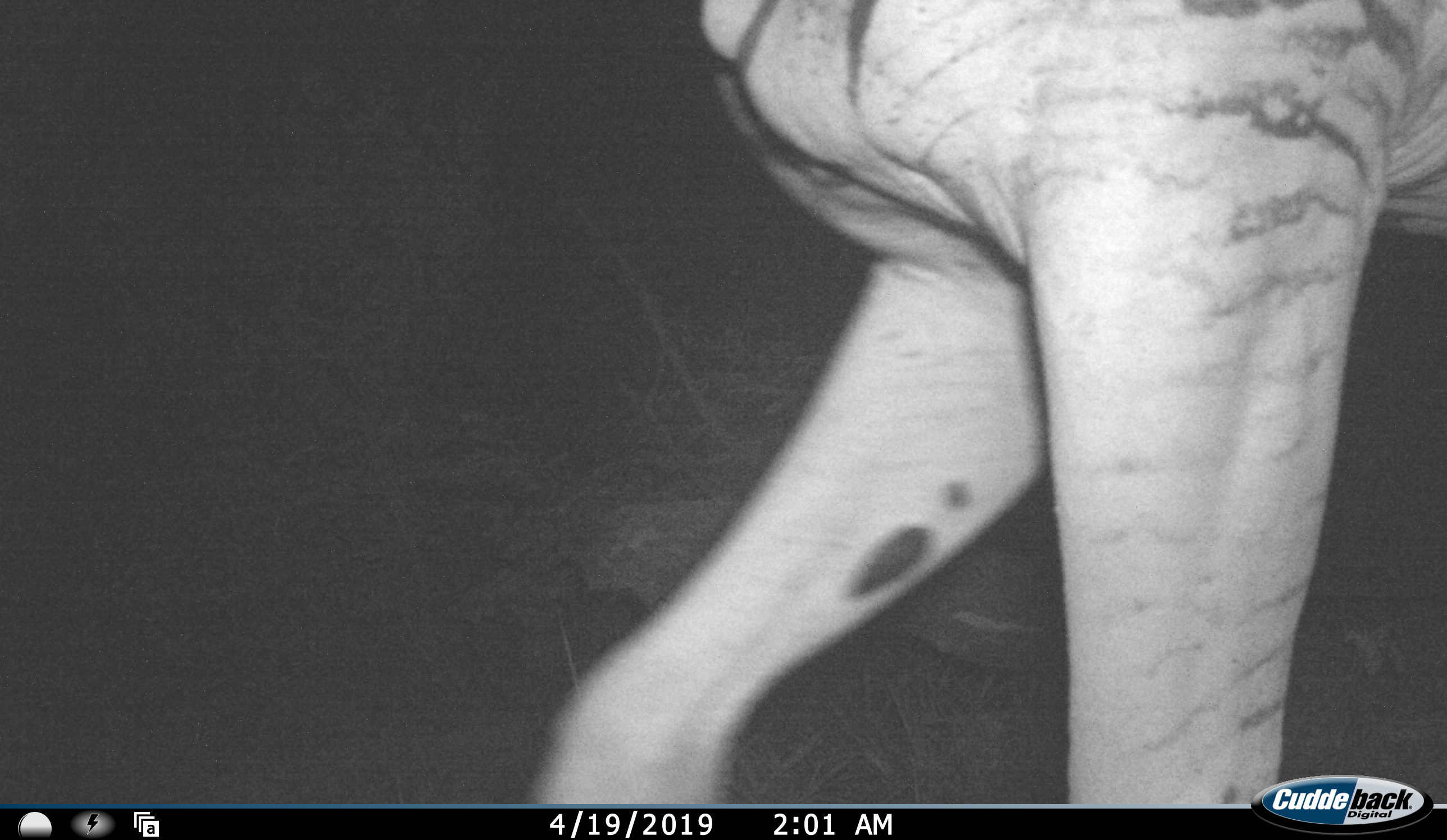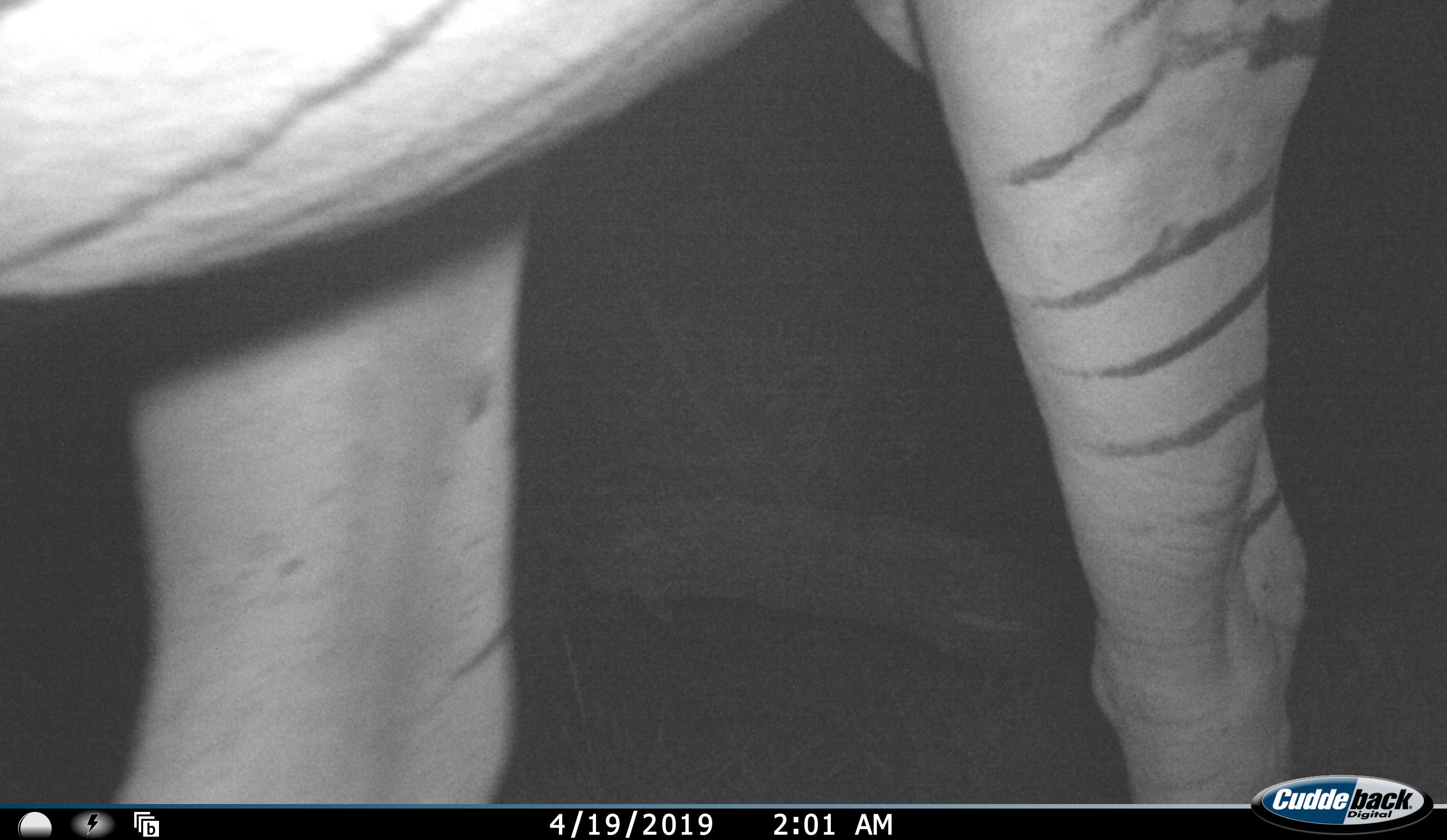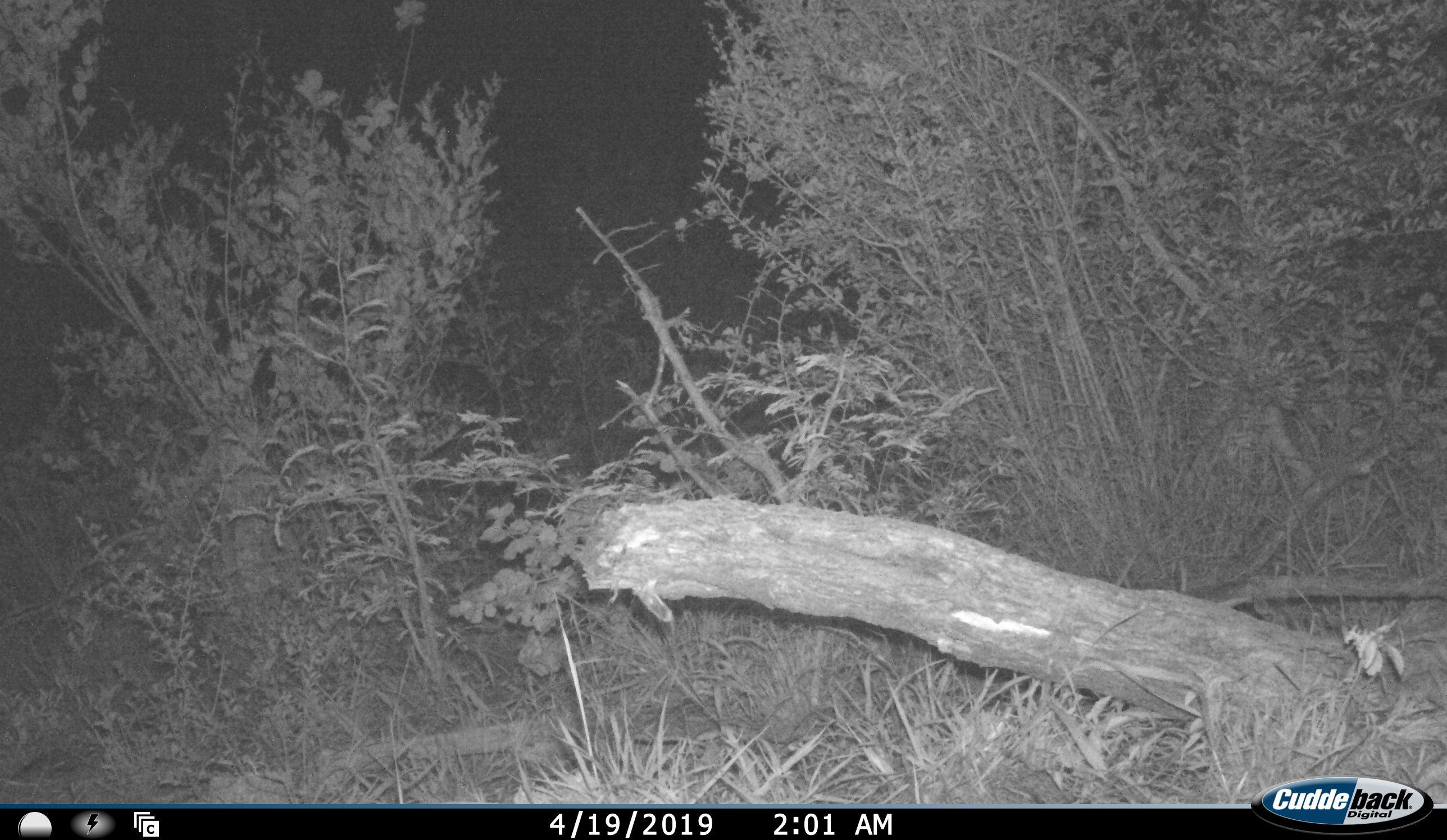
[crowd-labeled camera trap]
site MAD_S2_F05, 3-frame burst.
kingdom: Animalia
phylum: Chordata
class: Mammalia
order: Perissodactyla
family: Equidae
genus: Equus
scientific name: Equus quagga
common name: plains zebra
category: zebraplains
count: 1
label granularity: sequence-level